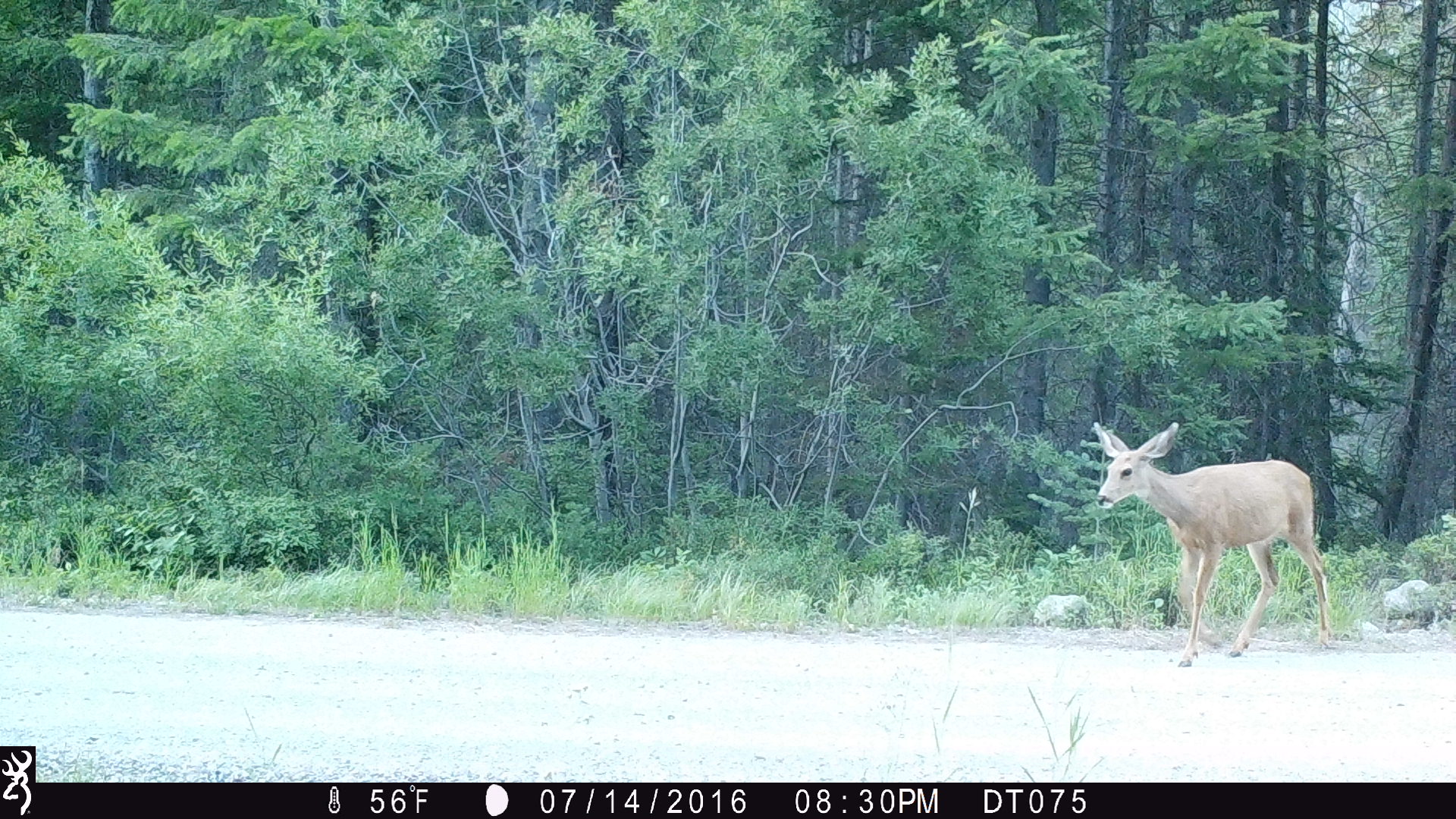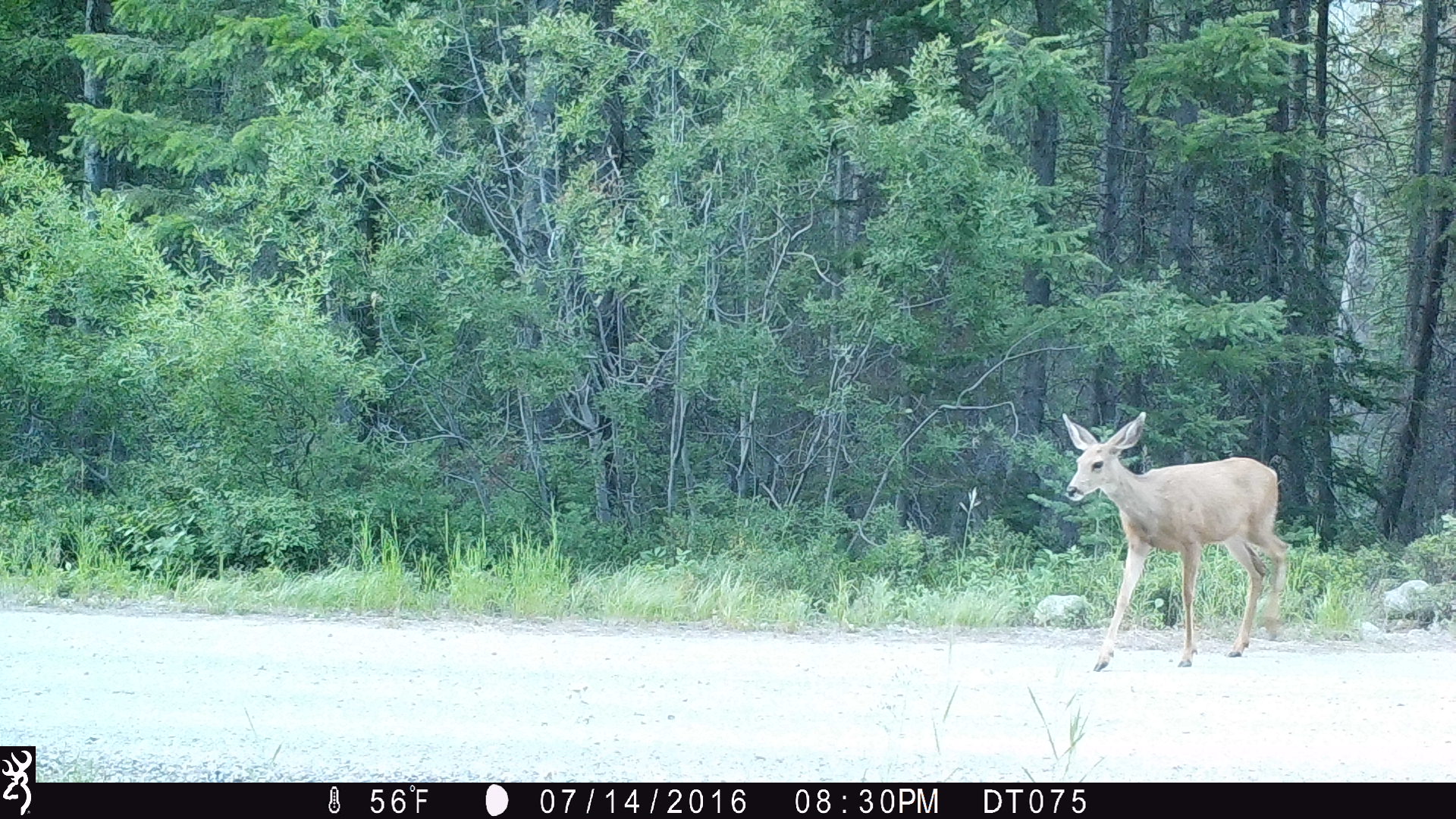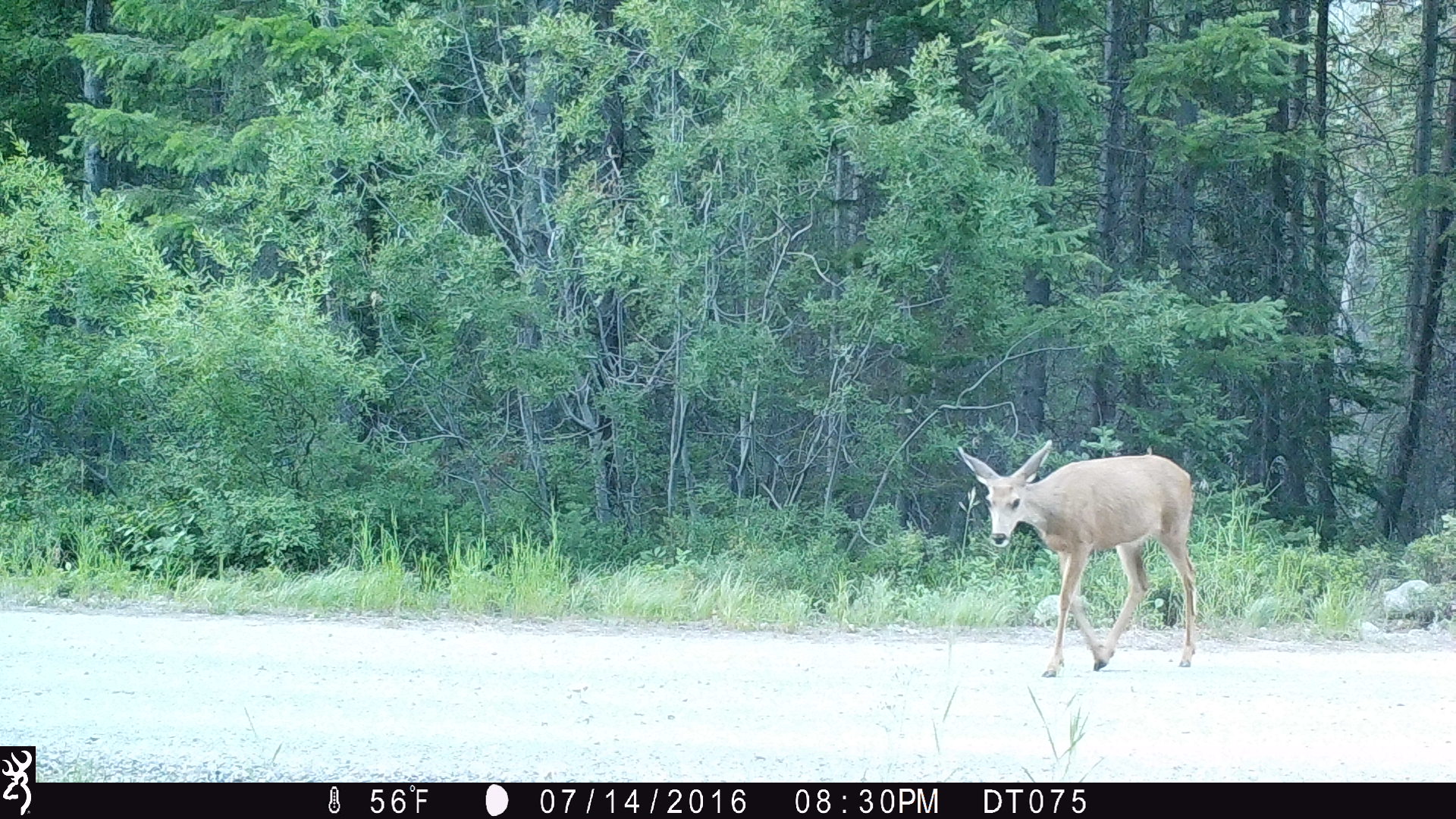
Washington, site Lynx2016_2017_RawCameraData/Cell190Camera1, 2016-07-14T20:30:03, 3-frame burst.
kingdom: Animalia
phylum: Chordata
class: Mammalia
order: Artiodactyla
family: Cervidae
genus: Odocoileus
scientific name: Odocoileus hemionus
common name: mule deer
Odocoileus hemionus (mule deer). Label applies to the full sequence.